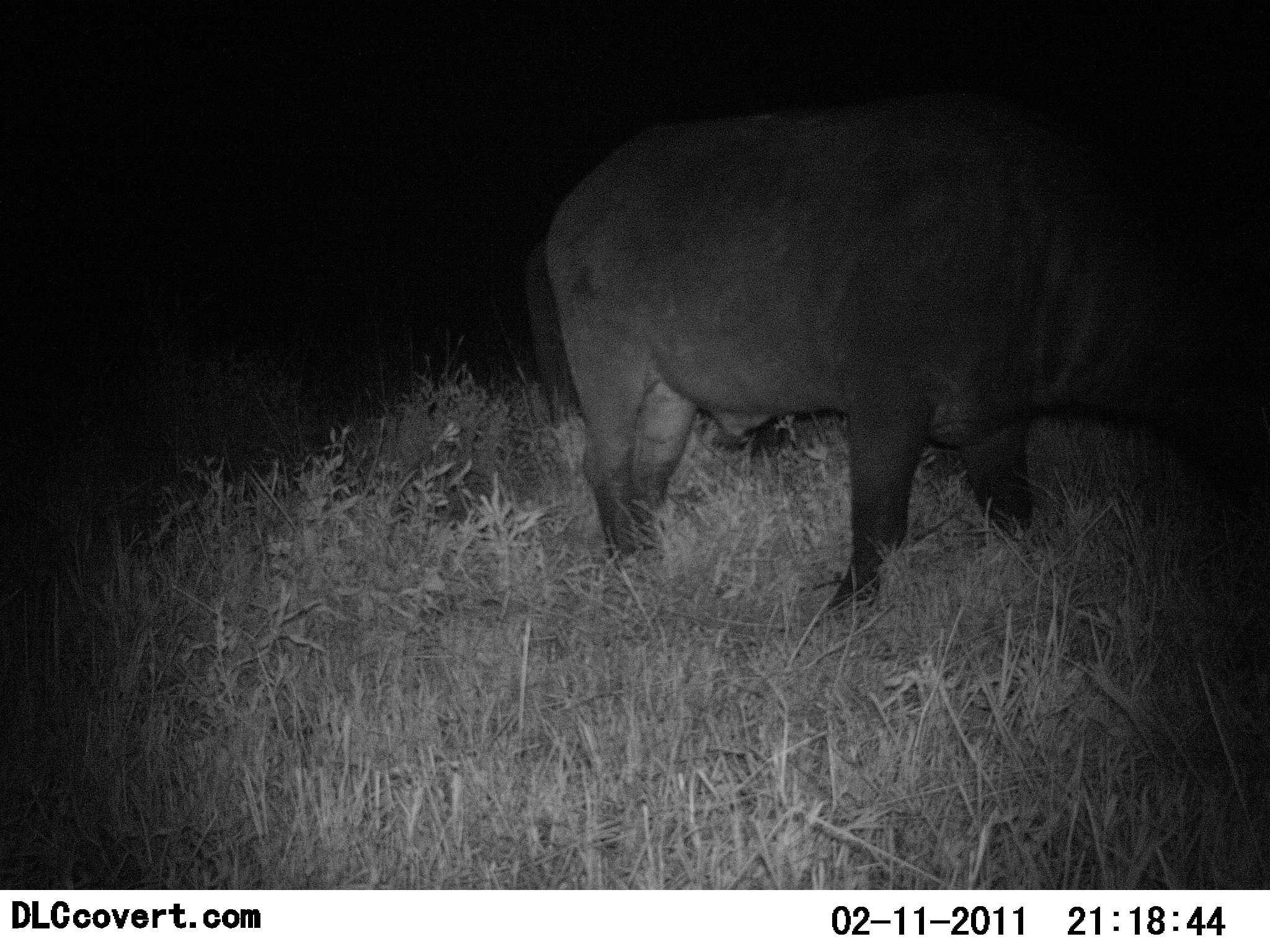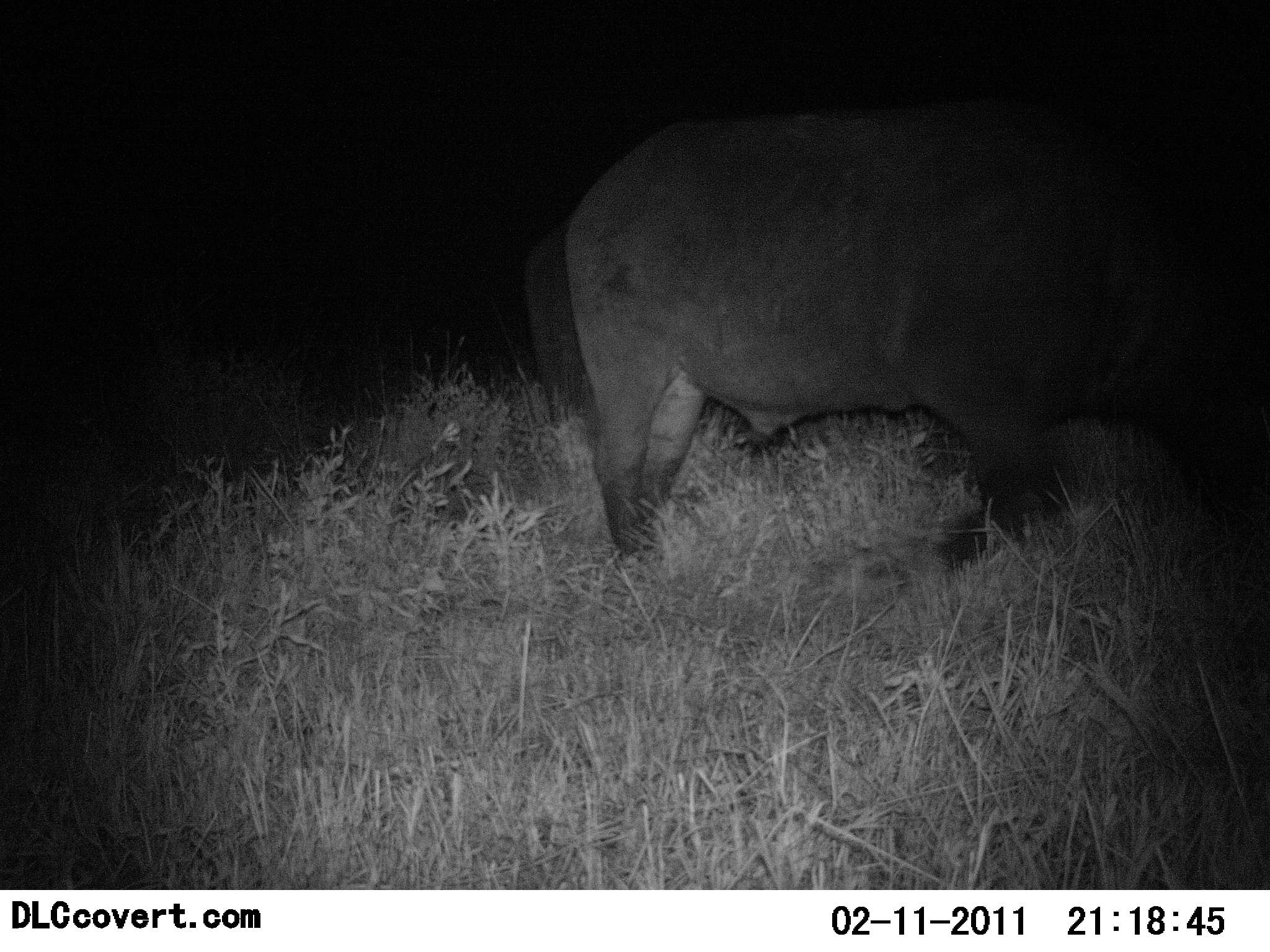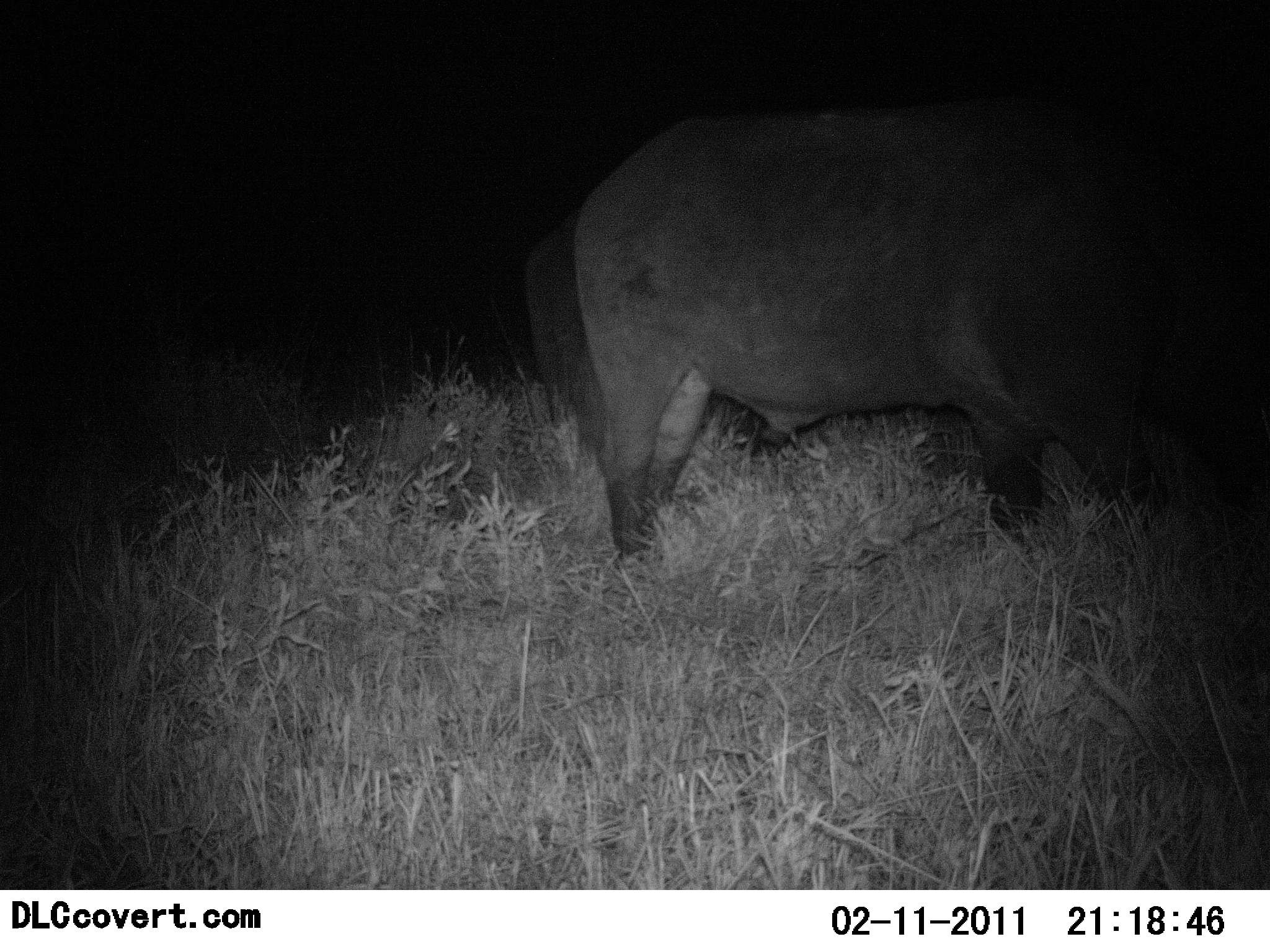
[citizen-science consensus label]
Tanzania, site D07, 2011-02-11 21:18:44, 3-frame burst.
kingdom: Animalia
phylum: Chordata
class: Mammalia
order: Artiodactyla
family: Bovidae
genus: Syncerus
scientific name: Syncerus caffer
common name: cape buffalo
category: buffalo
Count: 1.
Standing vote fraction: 70%.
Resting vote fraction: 0%.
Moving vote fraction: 10%.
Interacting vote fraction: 0%.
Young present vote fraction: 0%.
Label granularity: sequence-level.